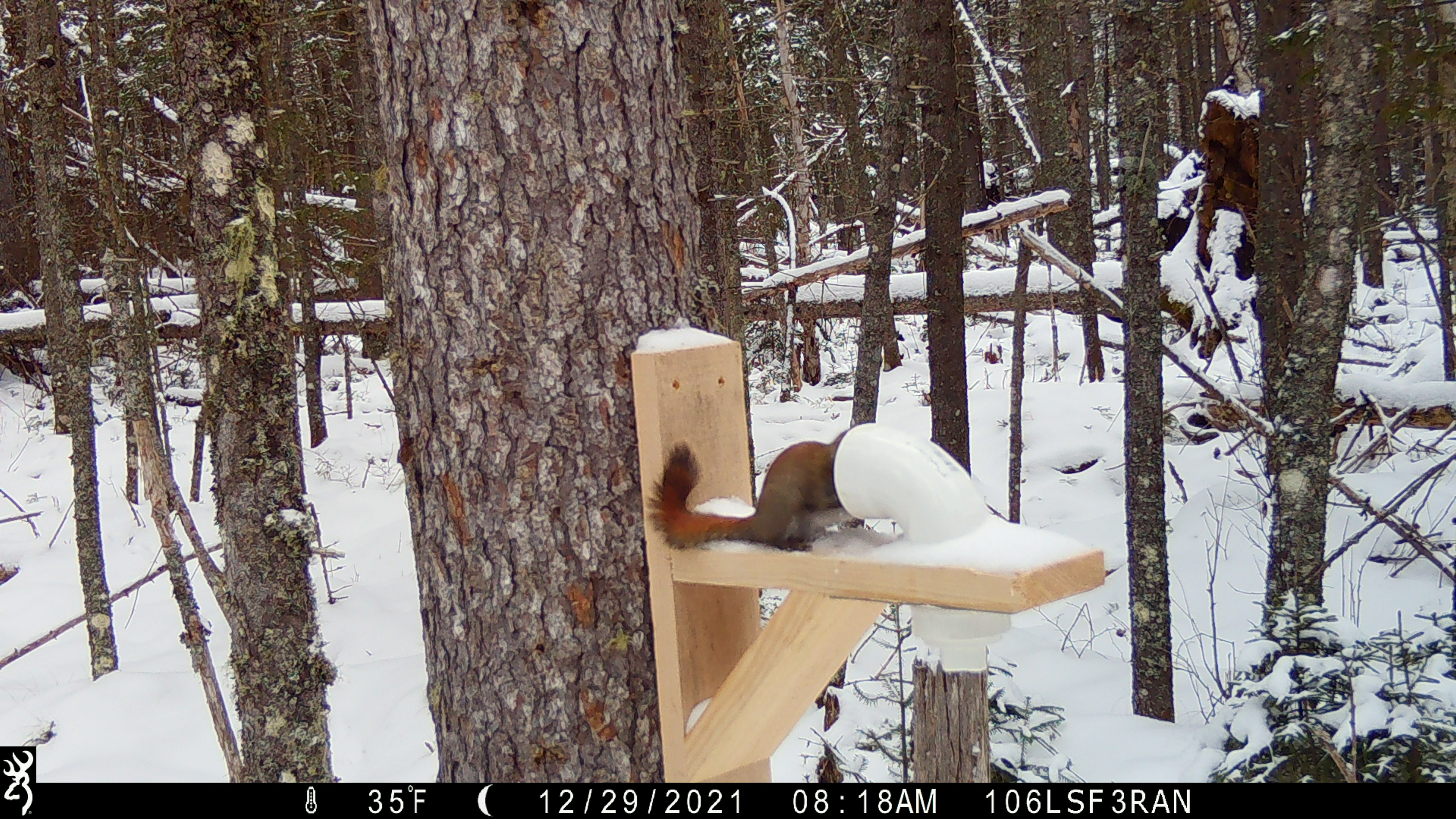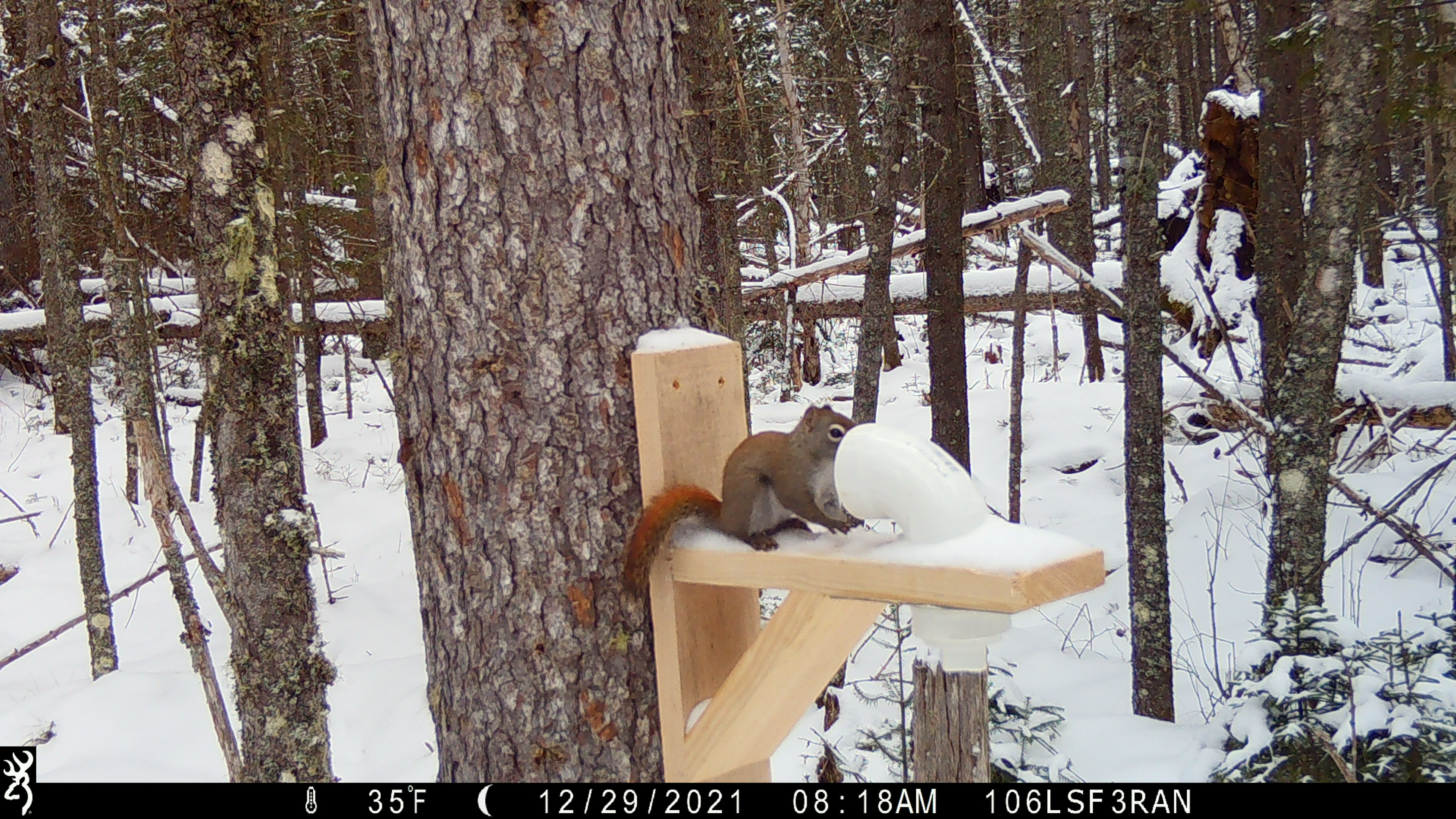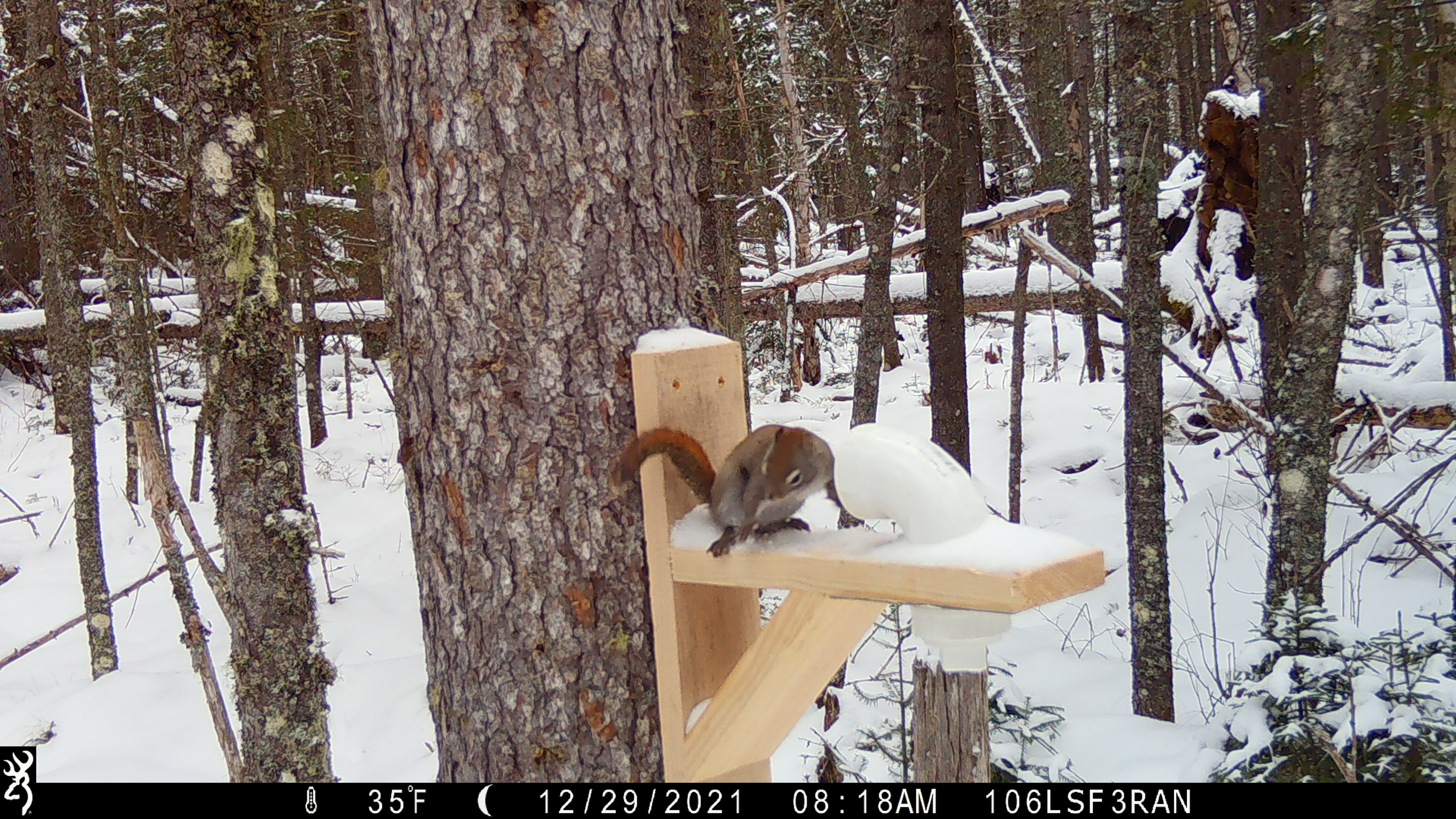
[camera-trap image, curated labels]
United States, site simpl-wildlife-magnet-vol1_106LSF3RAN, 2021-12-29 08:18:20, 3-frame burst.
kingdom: Animalia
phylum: Chordata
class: Mammalia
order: Rodentia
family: Sciuridae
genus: Tamiasciurus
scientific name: Tamiasciurus hudsonicus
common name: red squirrel